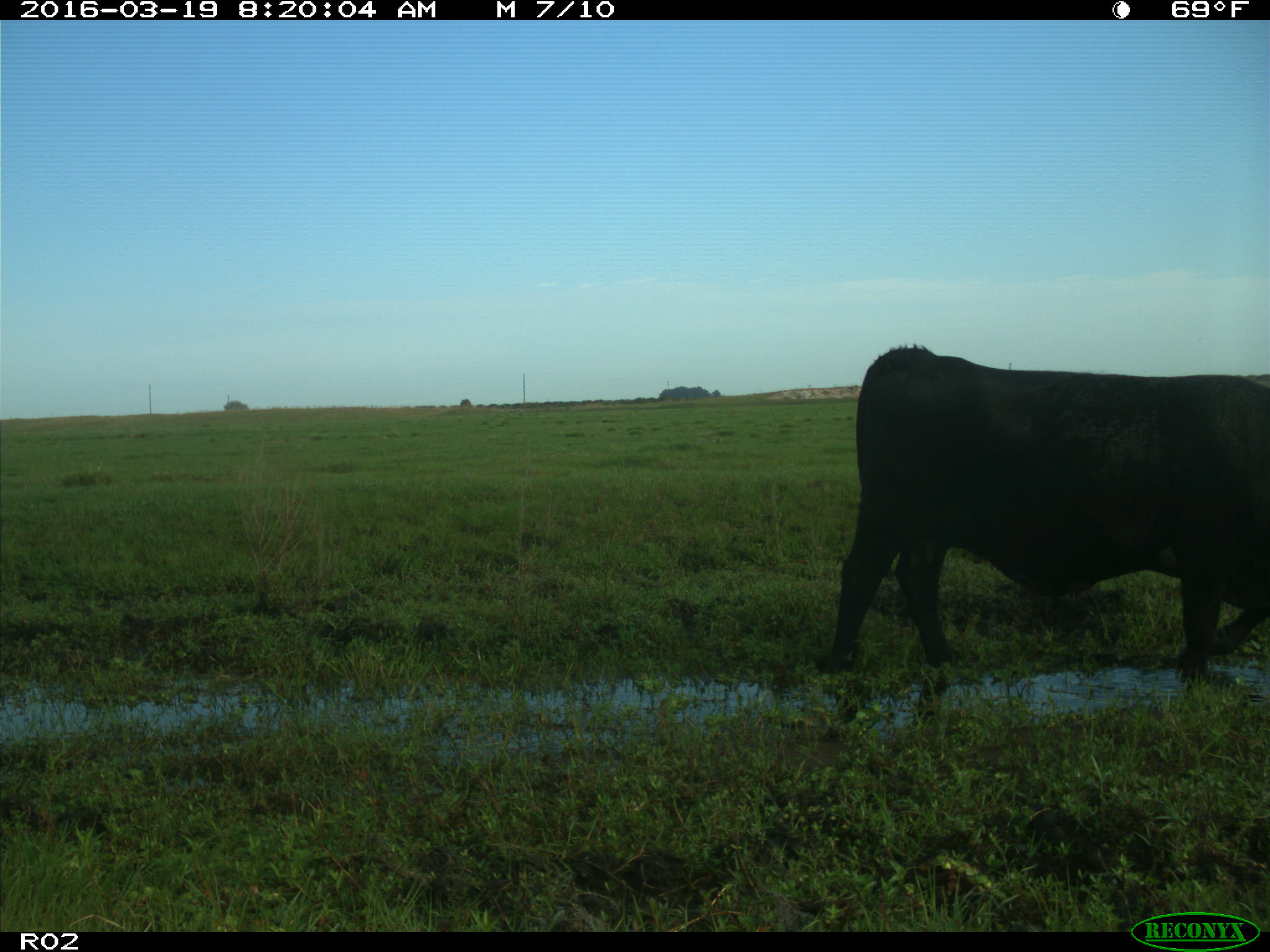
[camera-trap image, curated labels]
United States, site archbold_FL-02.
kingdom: Animalia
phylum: Chordata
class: Mammalia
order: Artiodactyla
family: Bovidae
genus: Bos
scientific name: Bos taurus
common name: domestic cow